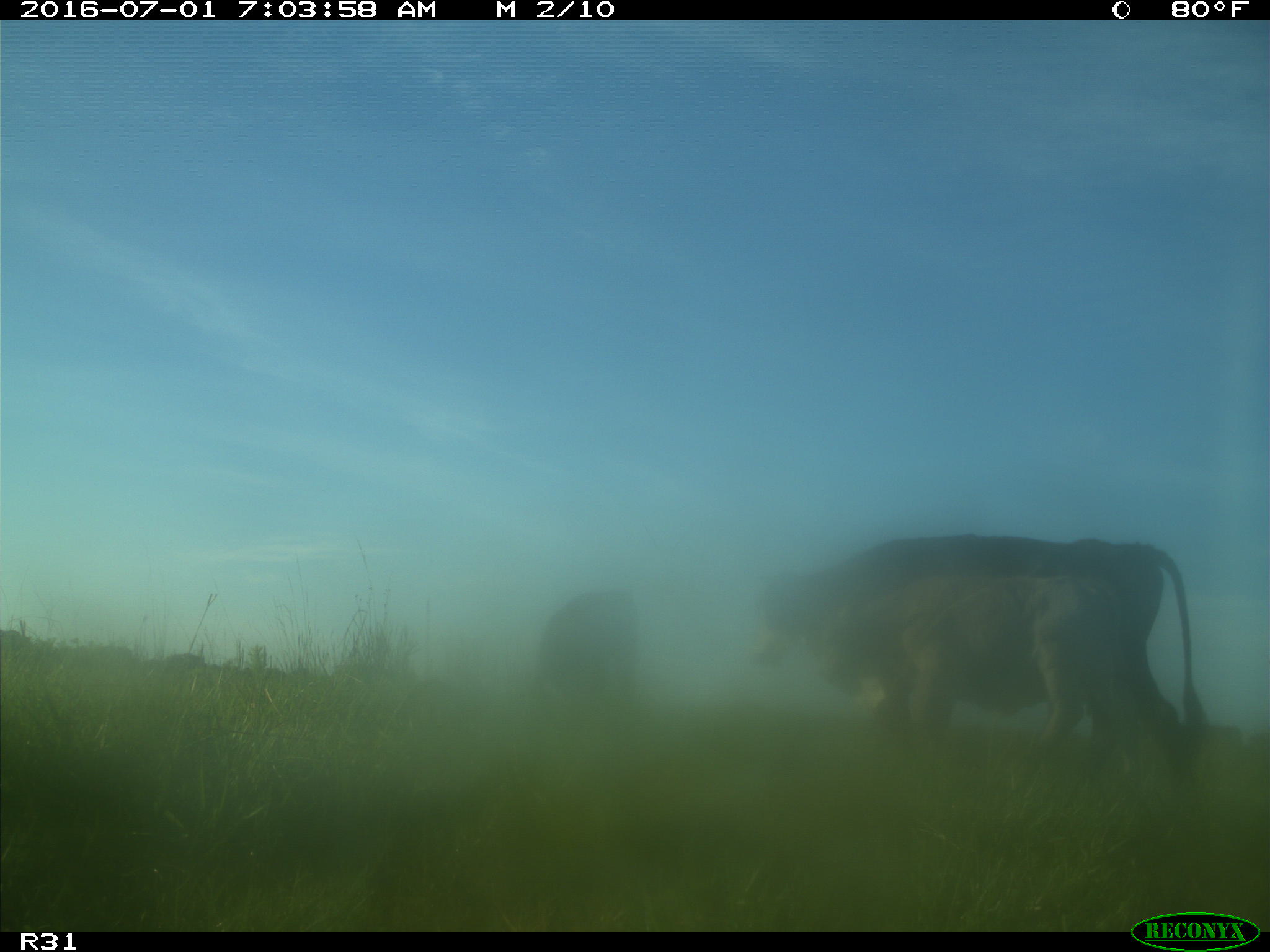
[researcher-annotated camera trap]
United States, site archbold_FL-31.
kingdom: Animalia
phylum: Chordata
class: Mammalia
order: Artiodactyla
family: Bovidae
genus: Bos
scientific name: Bos taurus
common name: domestic cow